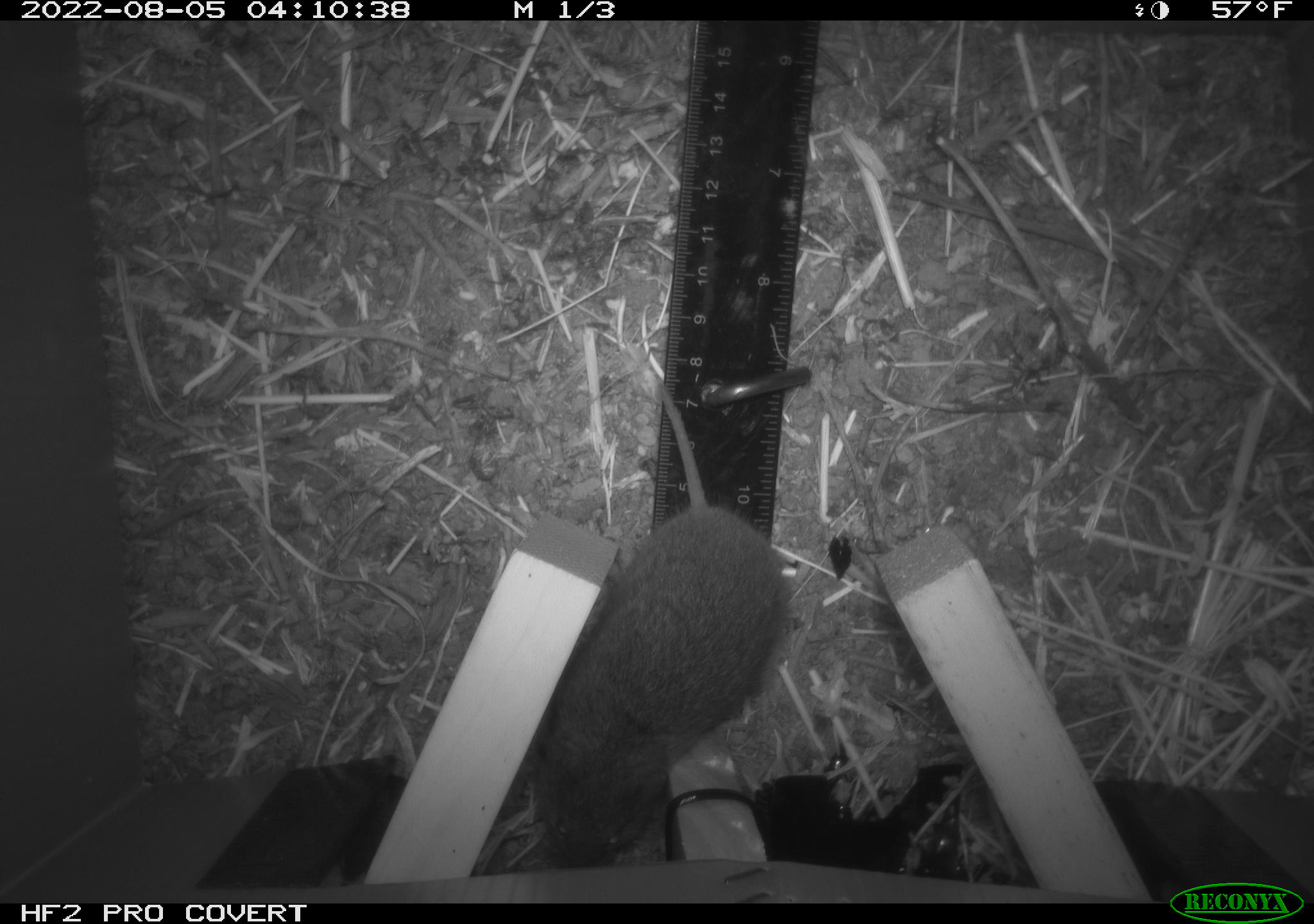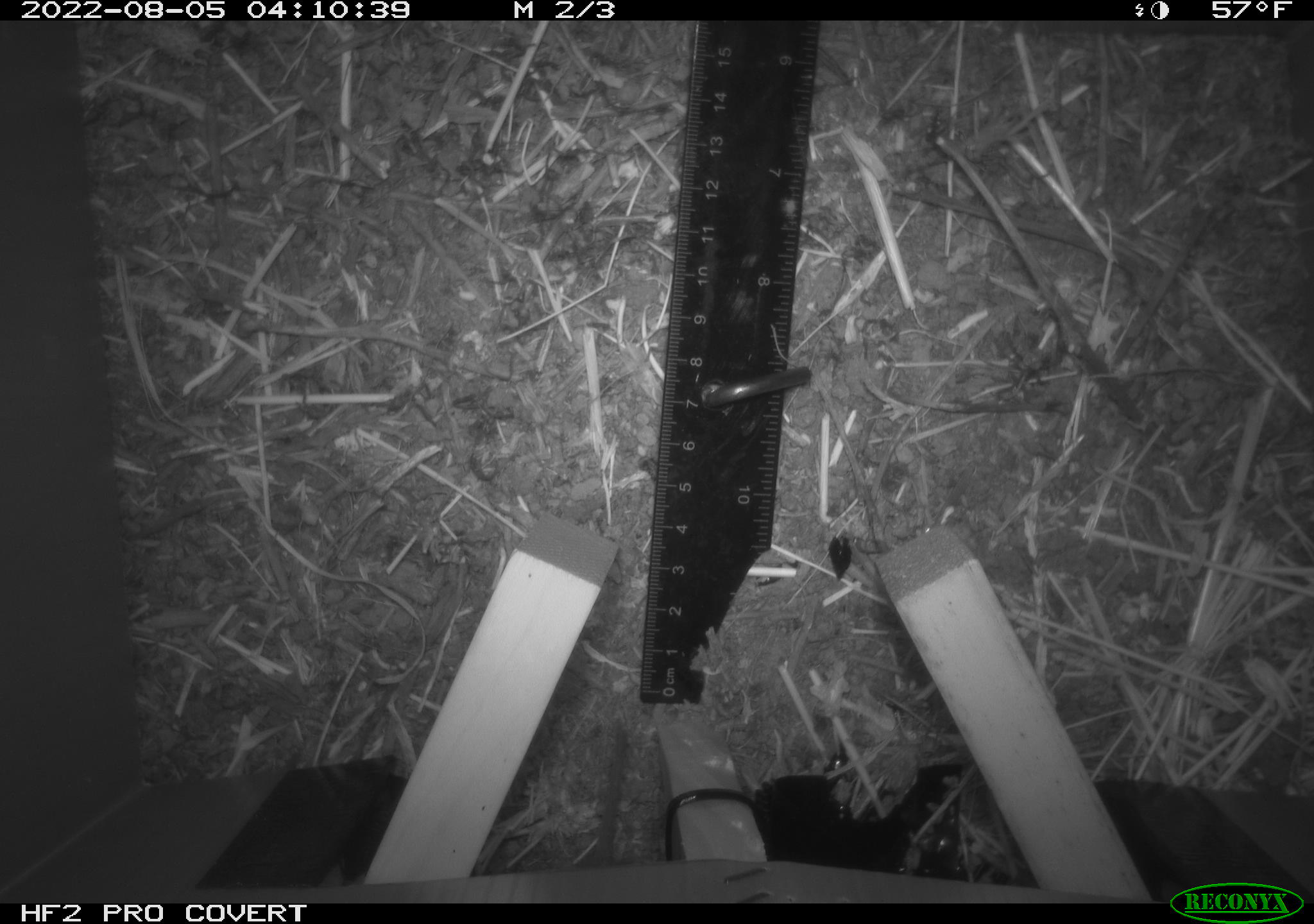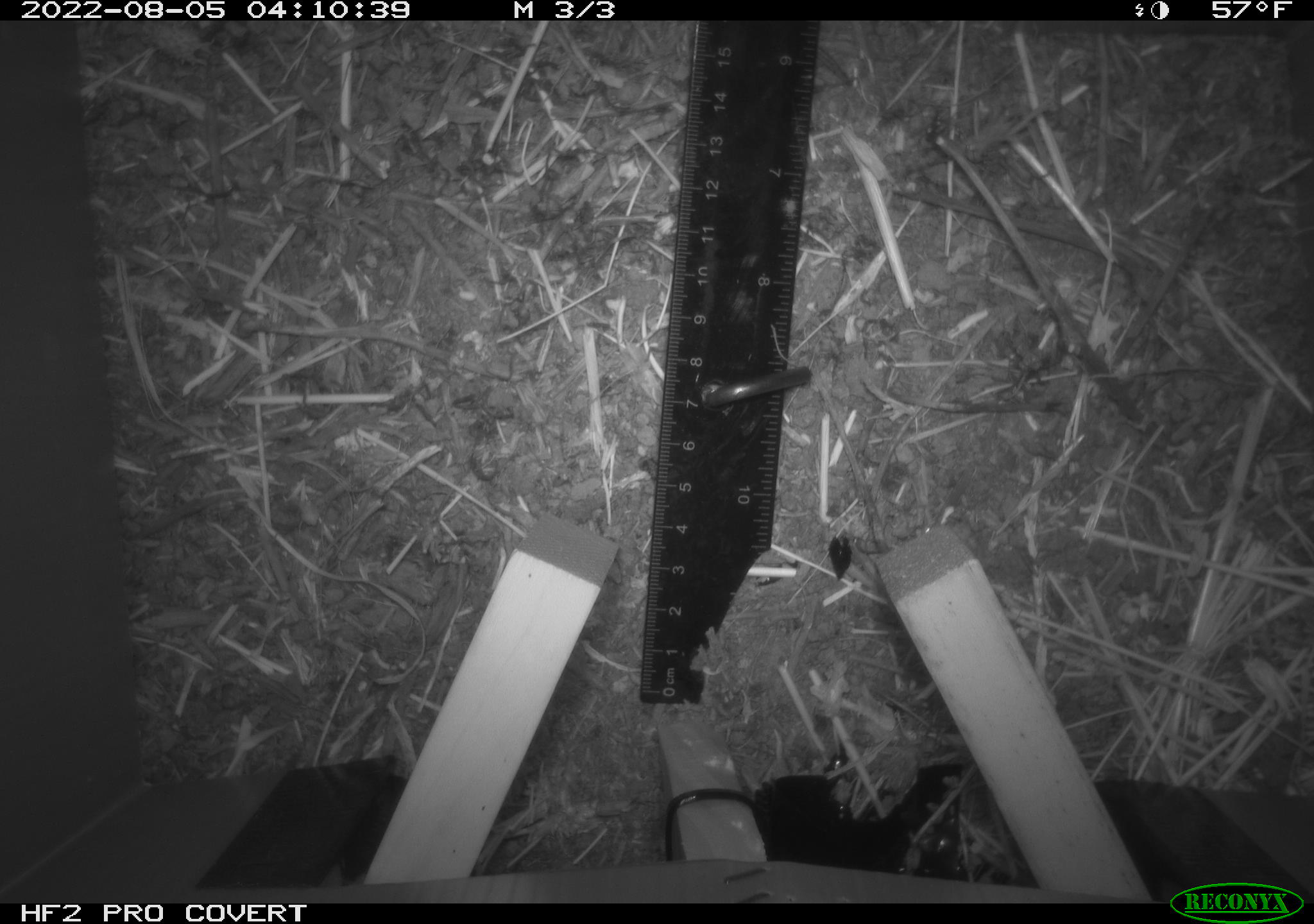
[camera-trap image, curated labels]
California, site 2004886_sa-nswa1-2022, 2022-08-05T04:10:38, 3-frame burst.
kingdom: Animalia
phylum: Chordata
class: Mammalia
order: Rodentia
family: Cricetidae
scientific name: Cricetidae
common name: hamsters, voles, lemmings, and allies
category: cricetidae family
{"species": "cricetidae family (hamsters, voles, lemmings, and allies) (Cricetidae)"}